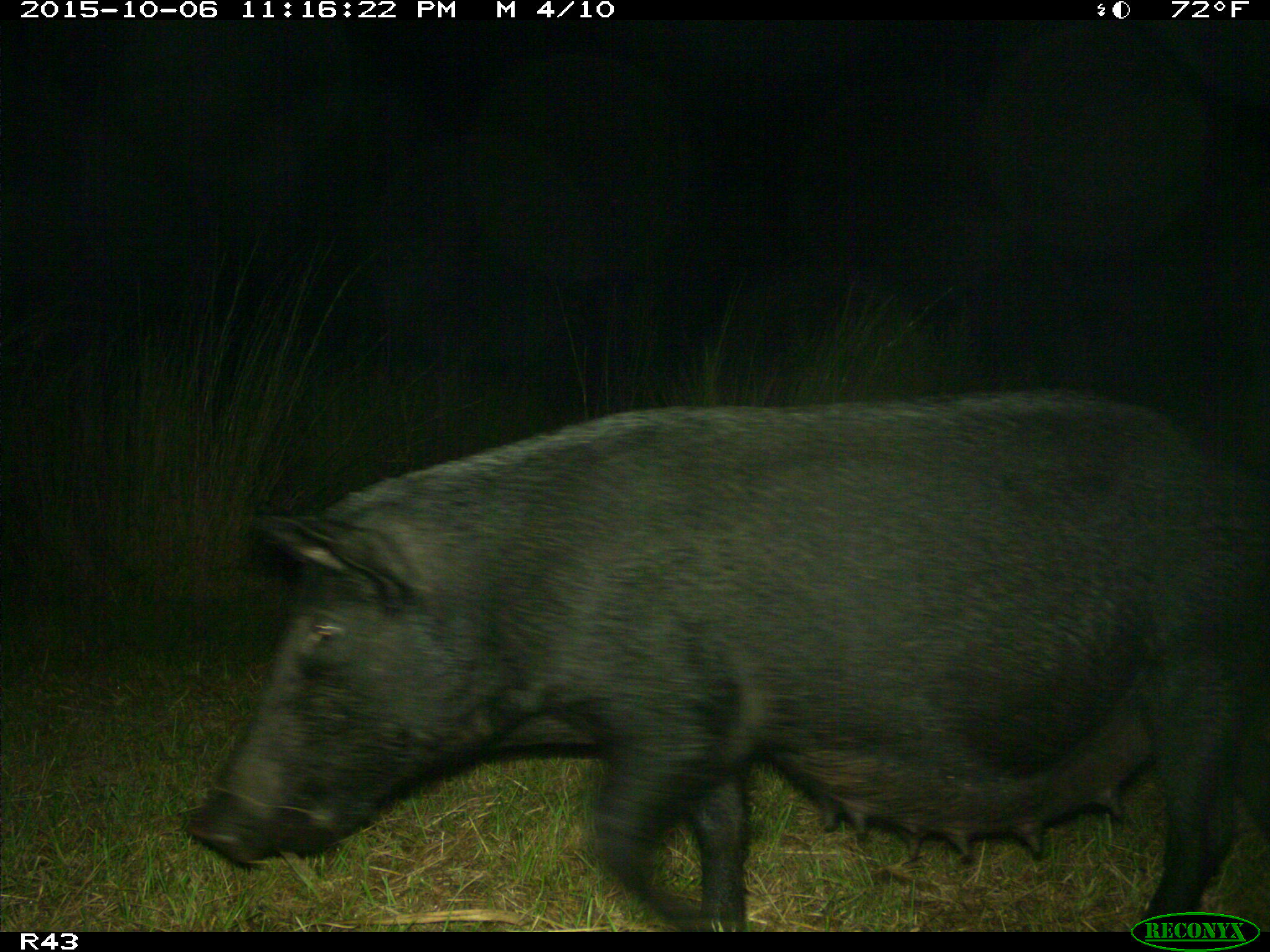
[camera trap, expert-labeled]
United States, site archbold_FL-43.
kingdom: Animalia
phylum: Chordata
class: Mammalia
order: Artiodactyla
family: Suidae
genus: Sus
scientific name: Sus scrofa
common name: wild boar